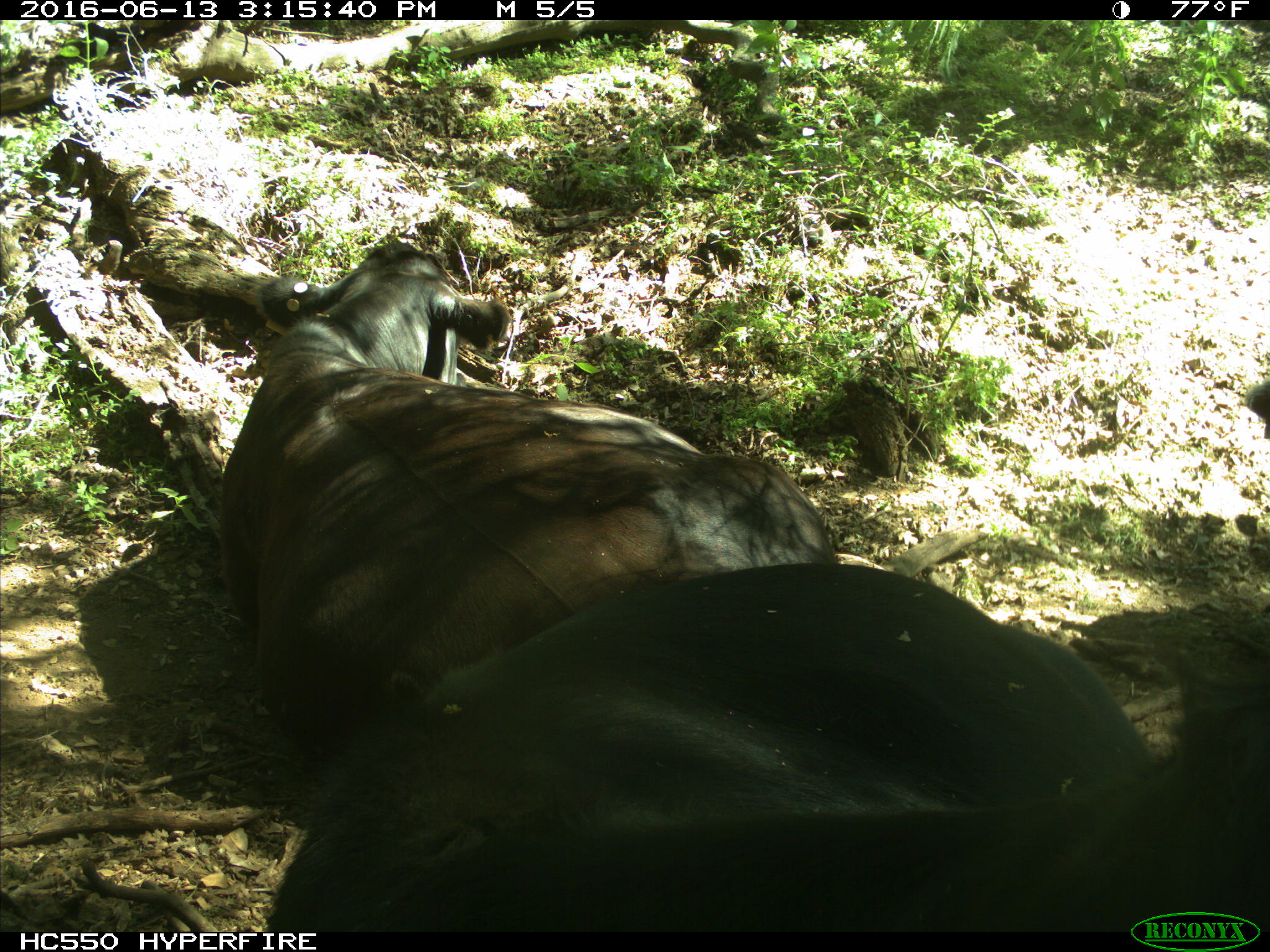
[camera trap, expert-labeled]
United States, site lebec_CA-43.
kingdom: Animalia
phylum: Chordata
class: Mammalia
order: Artiodactyla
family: Bovidae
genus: Bos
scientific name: Bos taurus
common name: domestic cow